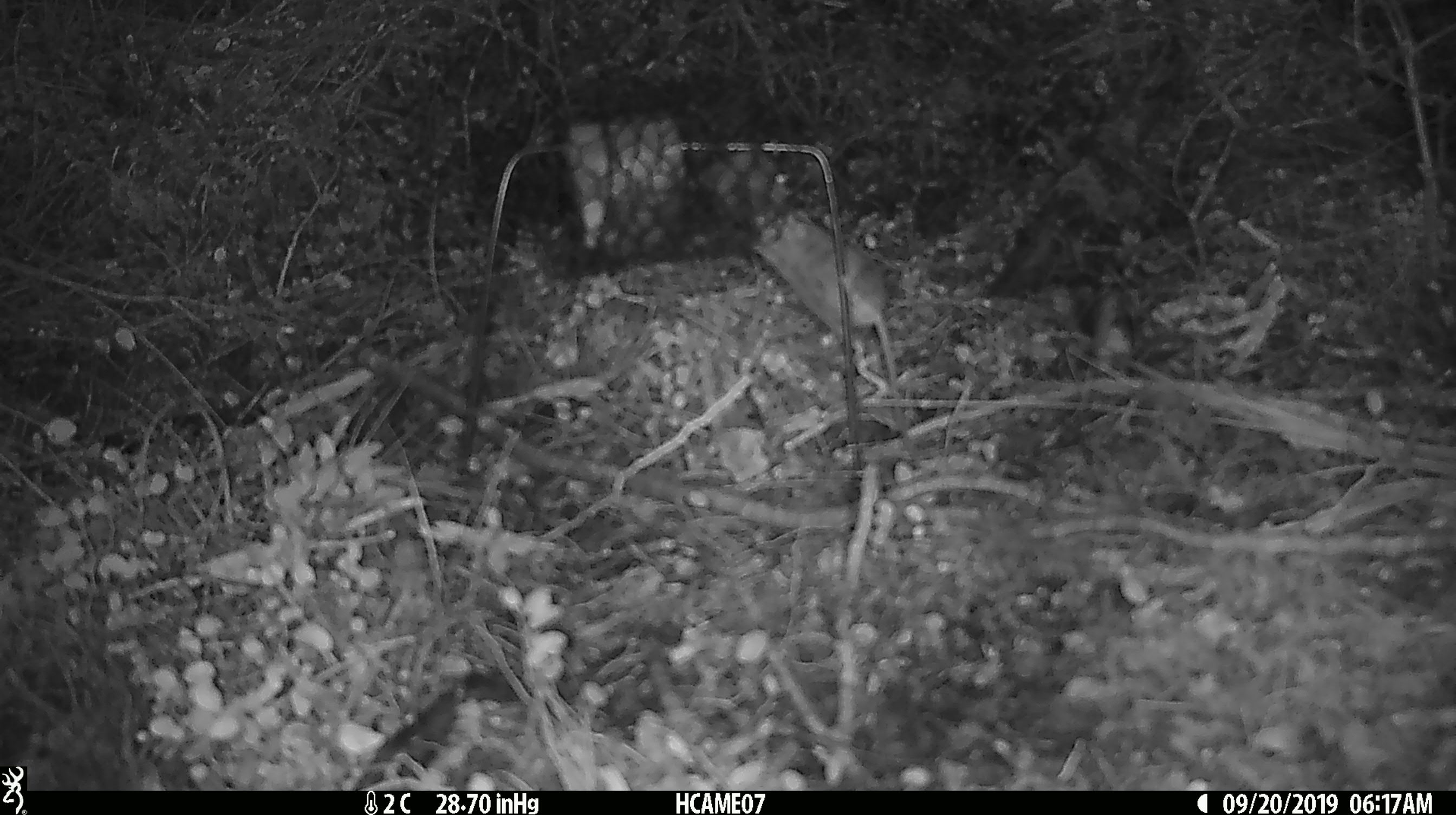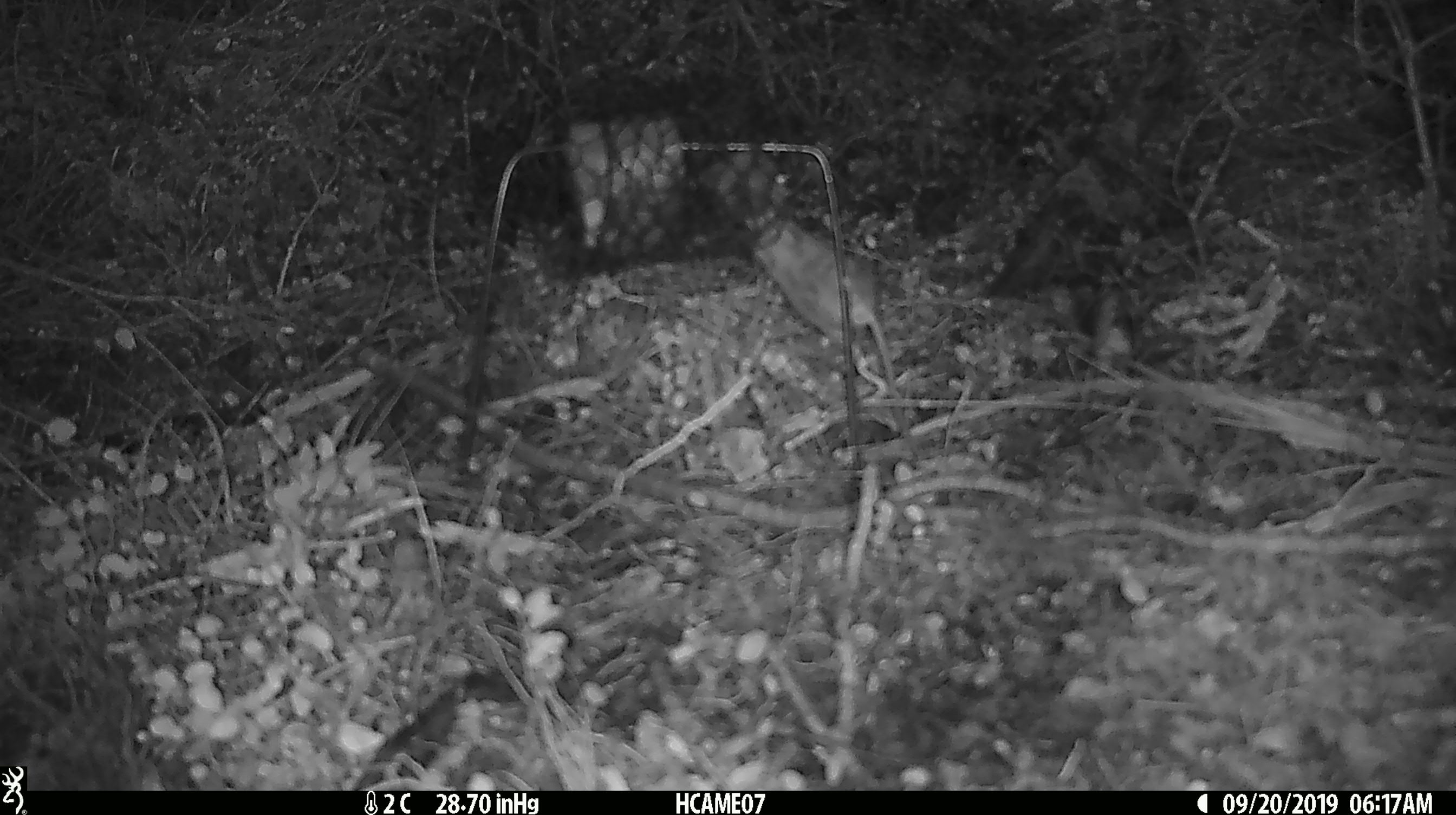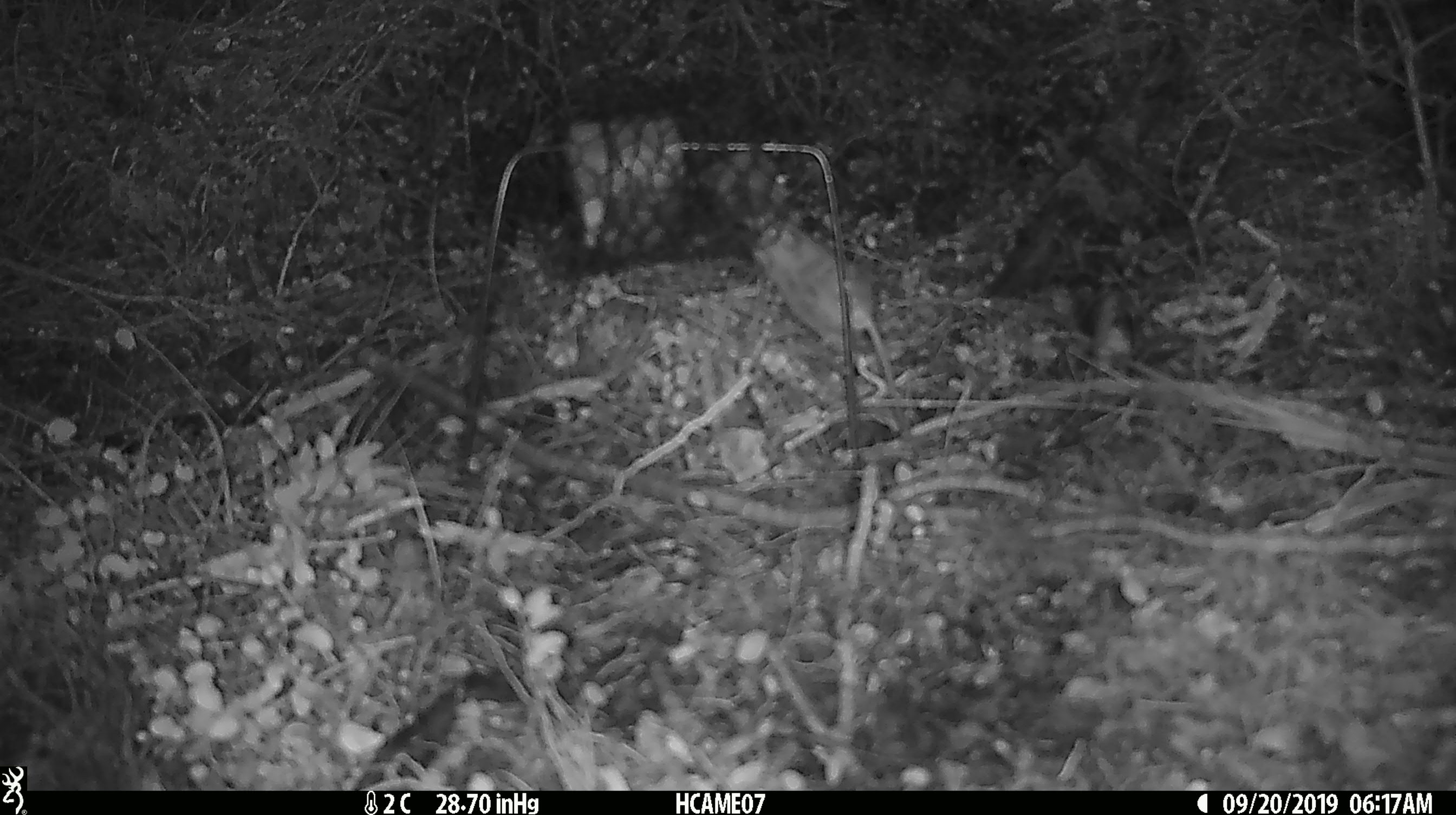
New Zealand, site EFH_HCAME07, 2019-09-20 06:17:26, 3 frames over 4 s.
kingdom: Animalia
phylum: Chordata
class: Mammalia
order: Rodentia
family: Muridae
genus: Mus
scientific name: Mus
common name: mouse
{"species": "mouse (Mus)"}